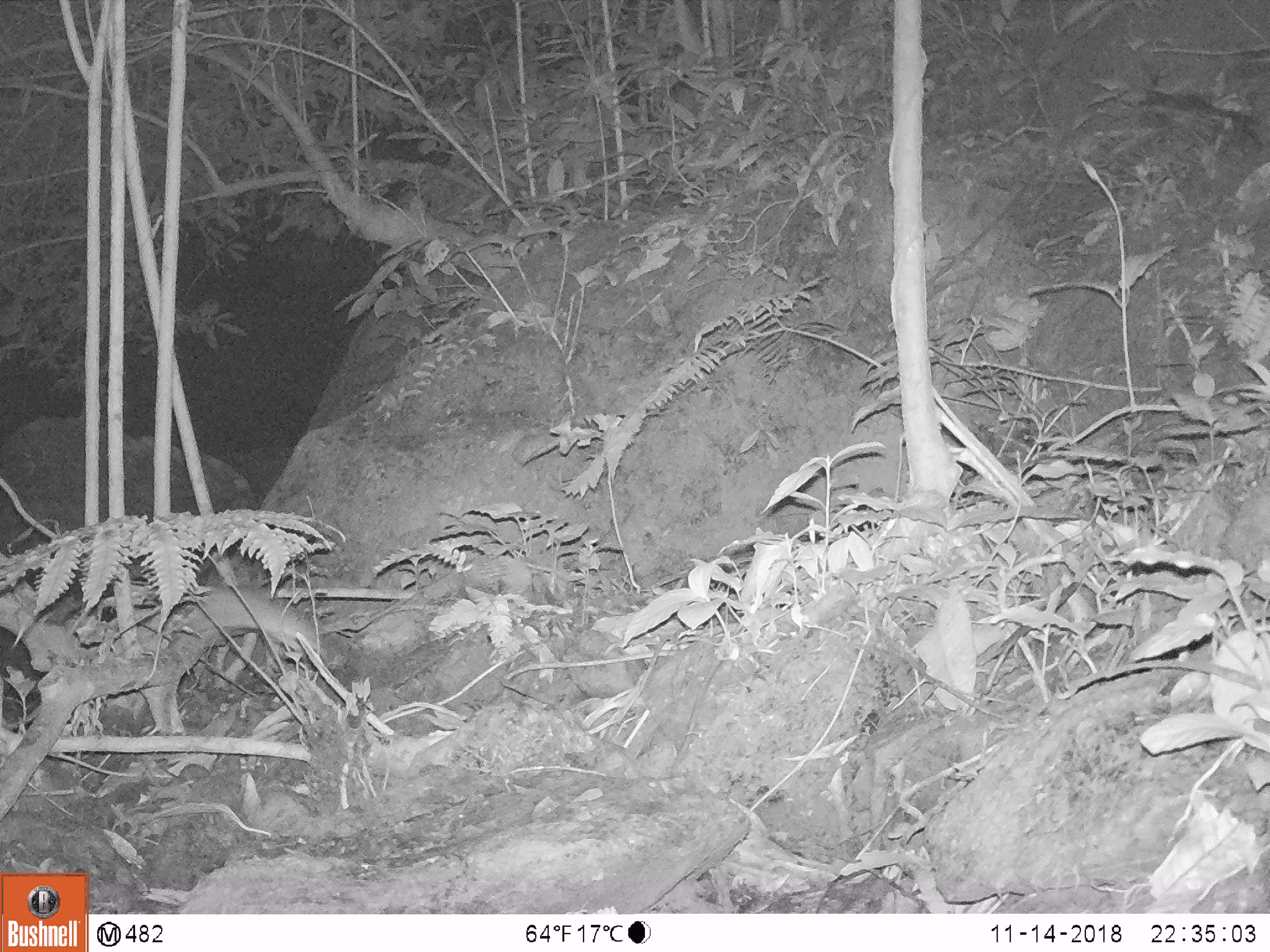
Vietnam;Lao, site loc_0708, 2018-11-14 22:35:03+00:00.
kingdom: Animalia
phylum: Chordata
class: Mammalia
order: Rodentia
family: Muridae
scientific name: Muridae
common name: old-world mice and rats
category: unidentified murid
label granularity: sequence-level